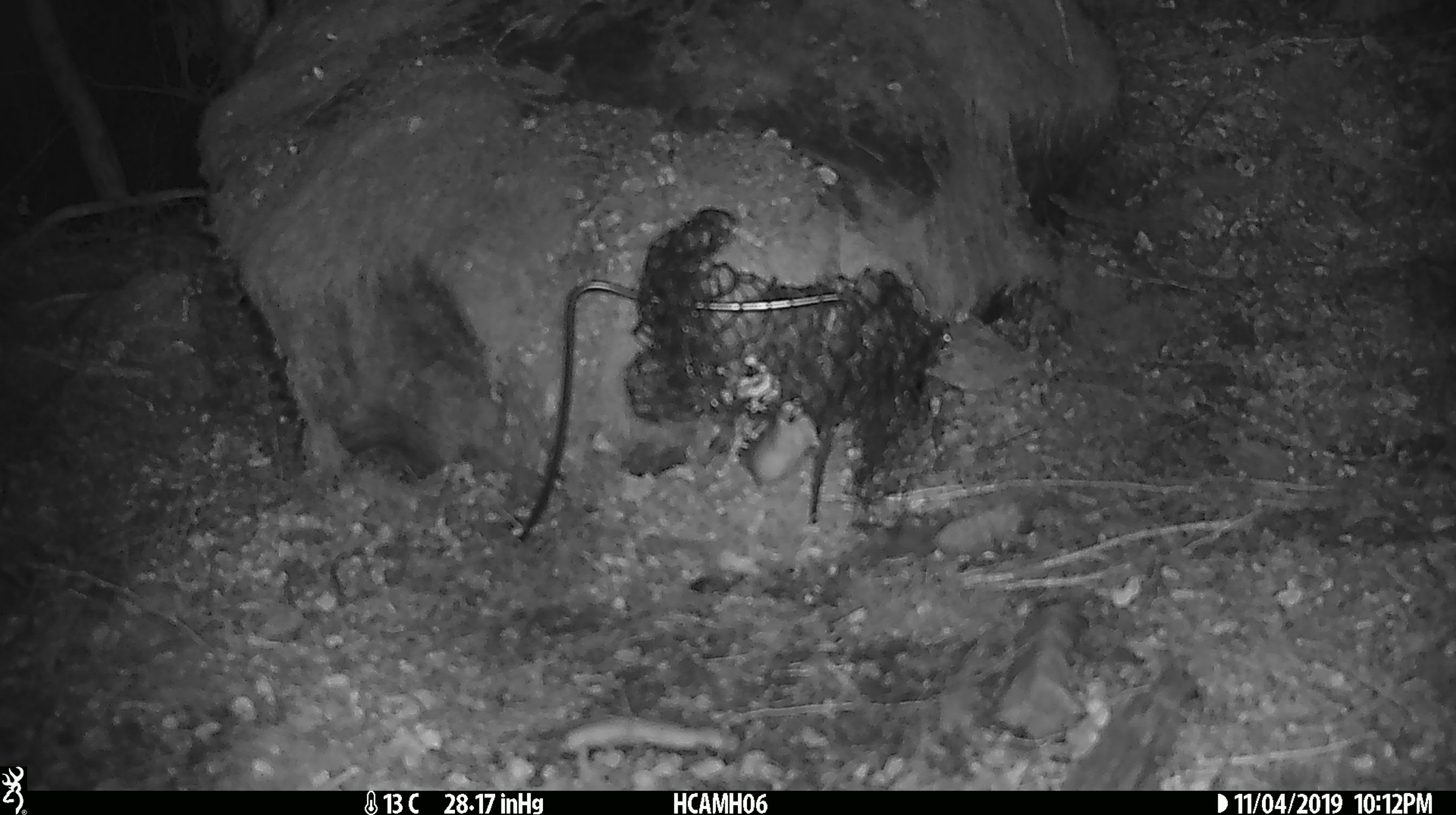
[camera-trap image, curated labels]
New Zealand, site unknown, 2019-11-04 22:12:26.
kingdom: Animalia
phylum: Chordata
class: Mammalia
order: Rodentia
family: Muridae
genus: Mus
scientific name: Mus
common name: mouse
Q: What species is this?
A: Mouse (Mus).